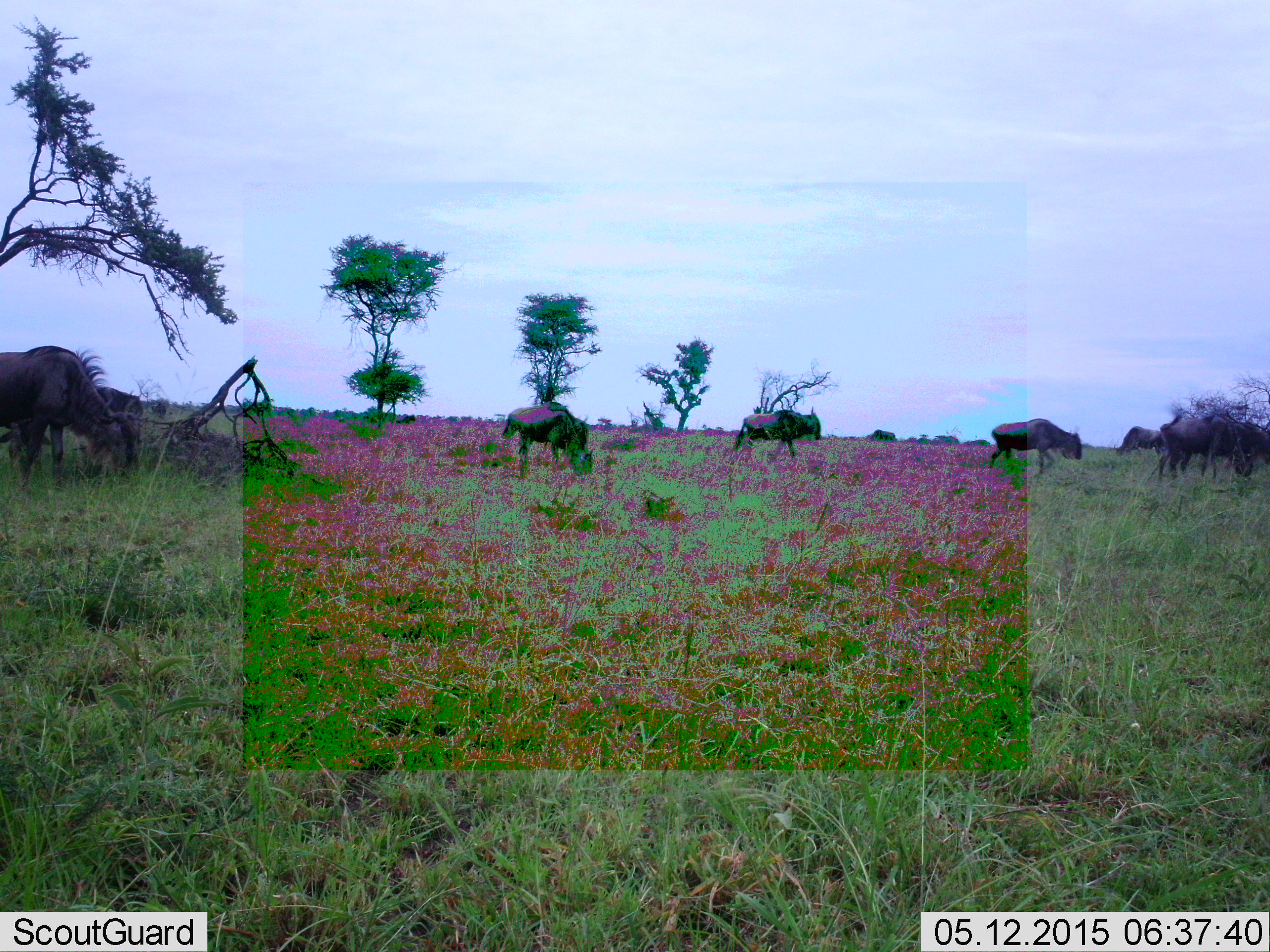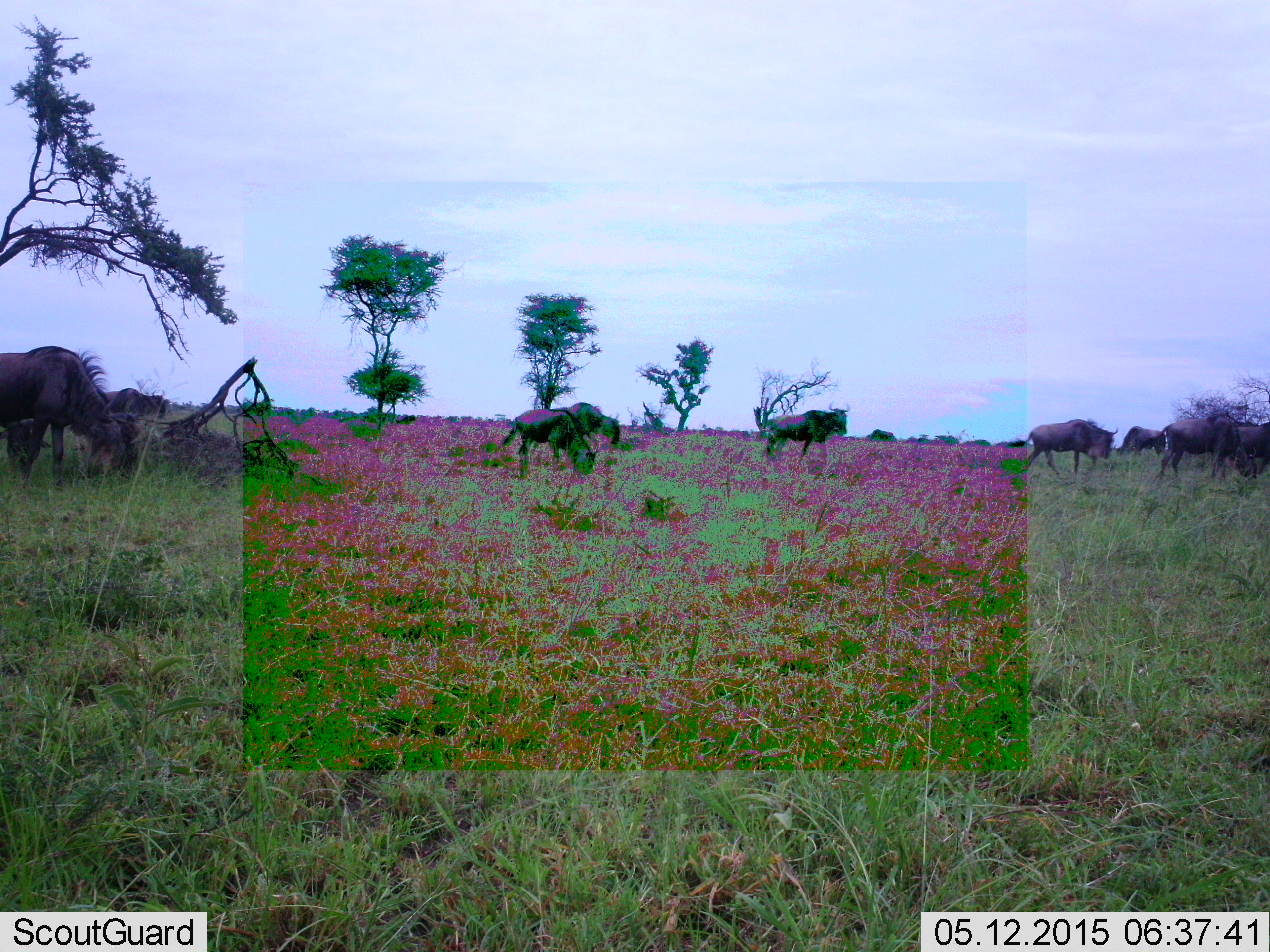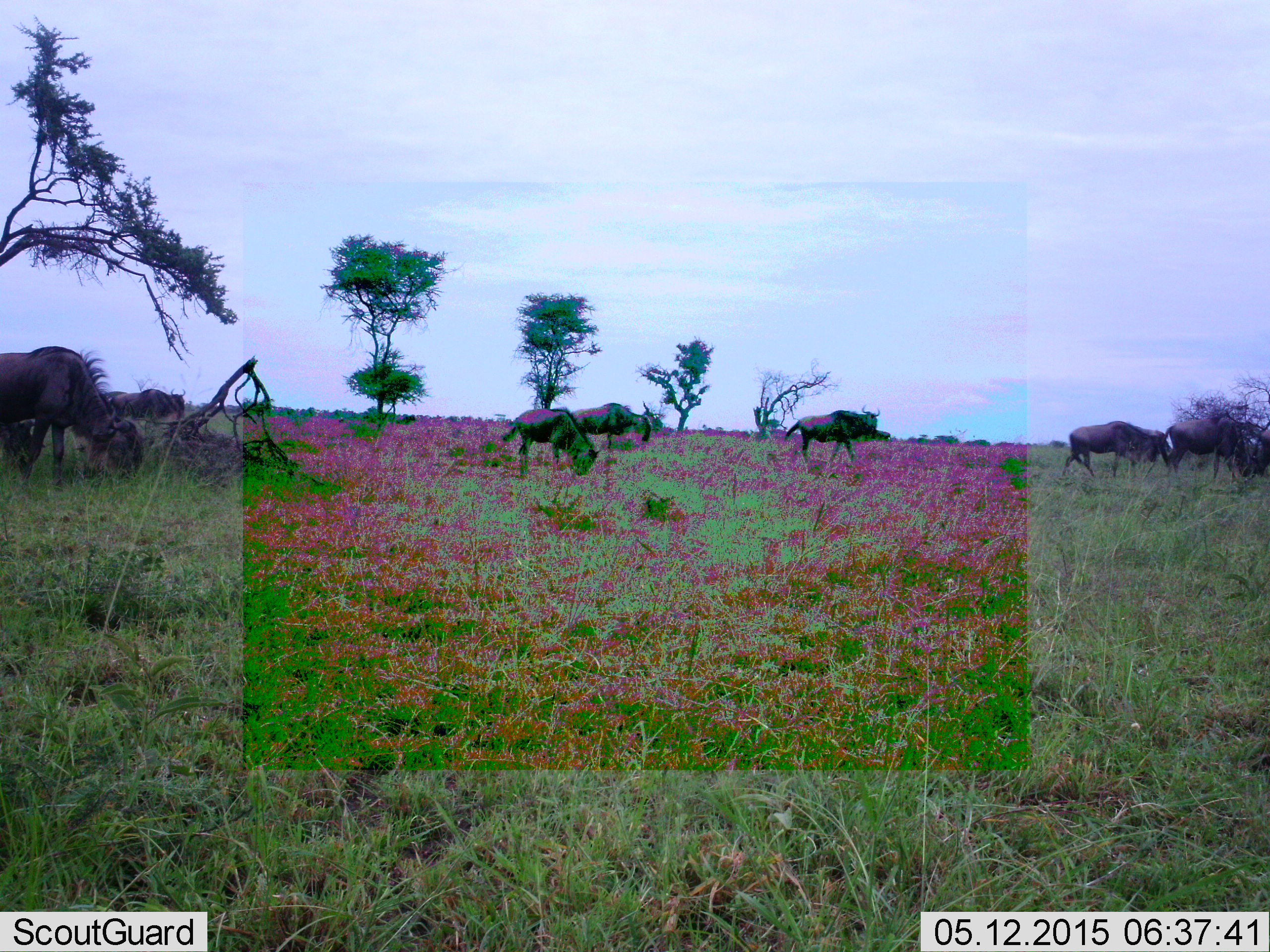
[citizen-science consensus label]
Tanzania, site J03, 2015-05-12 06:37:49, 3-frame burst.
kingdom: Animalia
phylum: Chordata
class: Mammalia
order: Artiodactyla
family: Bovidae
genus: Connochaetes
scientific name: Connochaetes taurinus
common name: blue wildebeest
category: wildebeest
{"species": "wildebeest (blue wildebeest) (Connochaetes taurinus)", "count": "10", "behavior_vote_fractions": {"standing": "70%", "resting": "10%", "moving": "70%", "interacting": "10%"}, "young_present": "10%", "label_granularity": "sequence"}